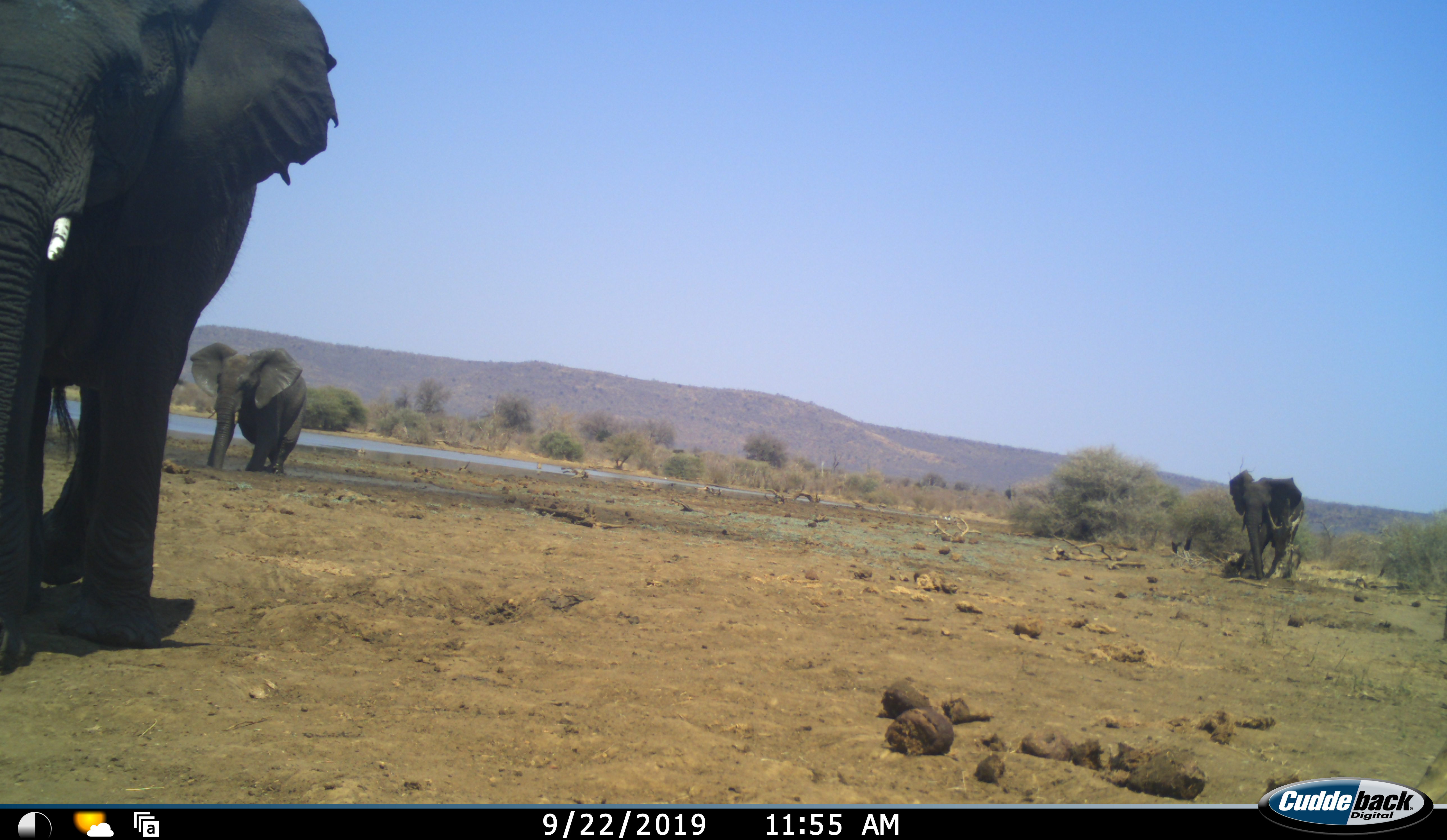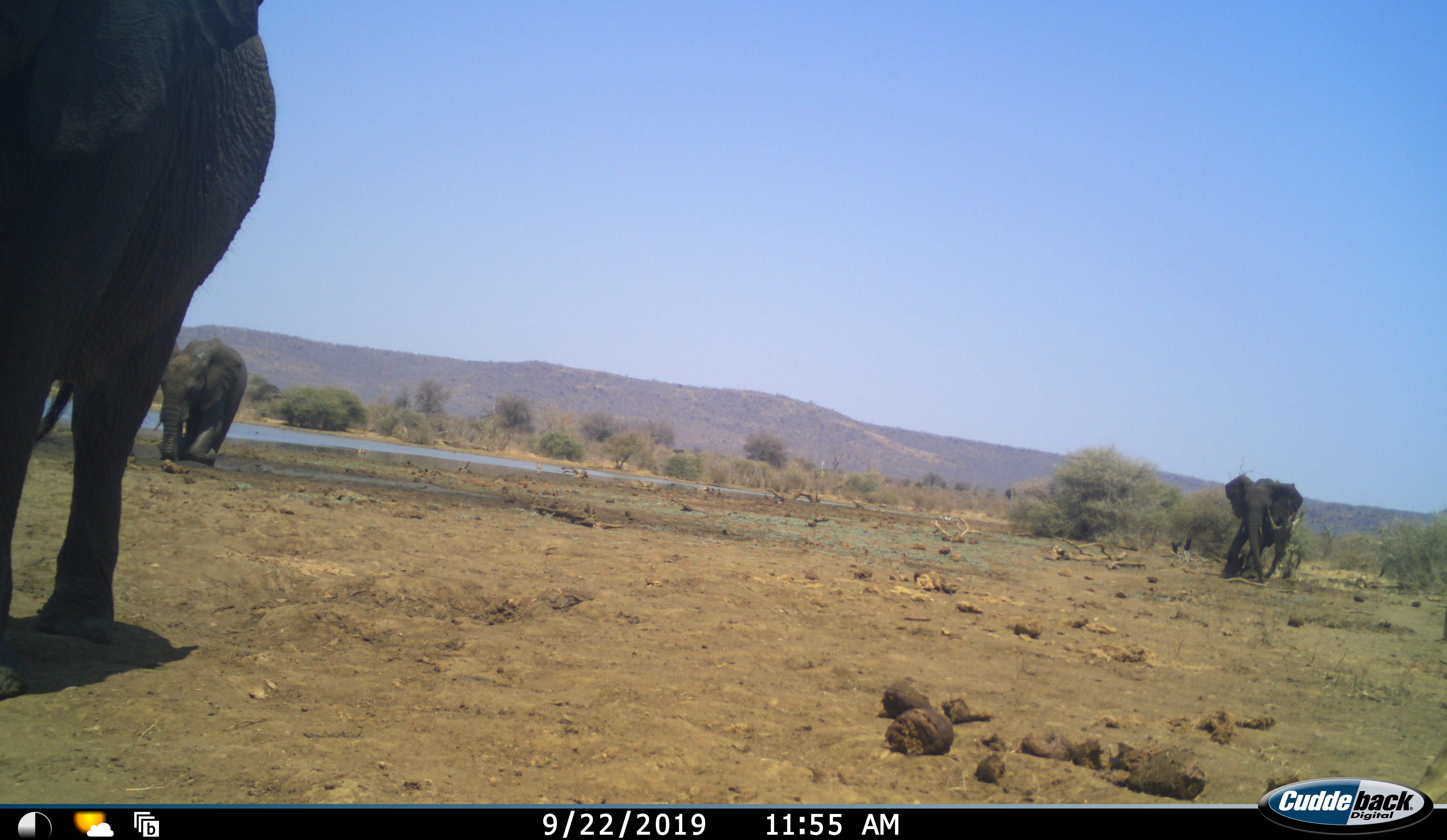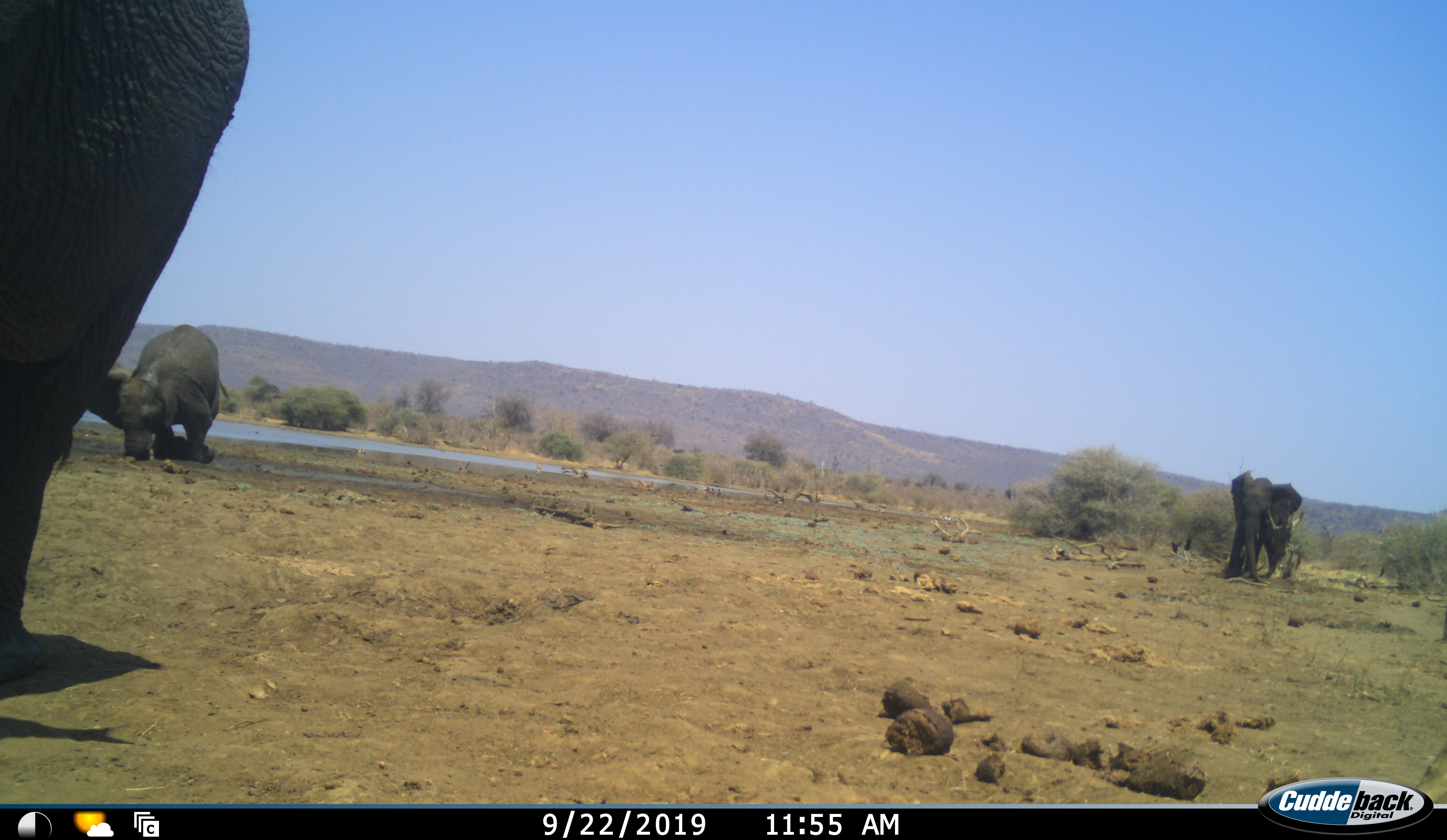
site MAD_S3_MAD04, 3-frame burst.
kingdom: Animalia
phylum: Chordata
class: Mammalia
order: Proboscidea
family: Elephantidae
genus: Loxodonta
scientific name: Loxodonta africana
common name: african bush elephant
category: elephant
Elephant (african bush elephant) (Loxodonta africana), count 3. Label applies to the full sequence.